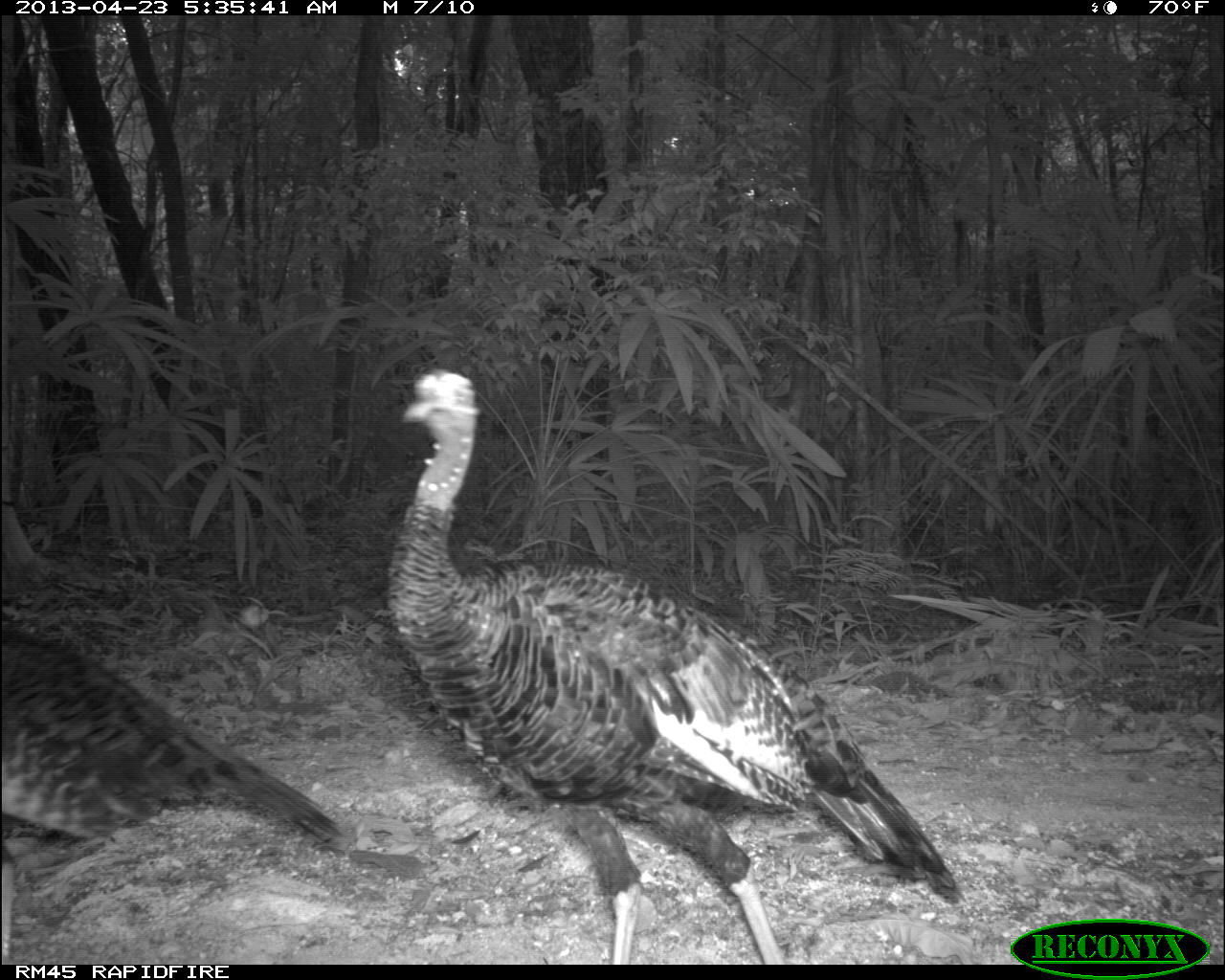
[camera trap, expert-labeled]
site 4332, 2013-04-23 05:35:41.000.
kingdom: Animalia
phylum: Chordata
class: Aves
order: Galliformes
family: Phasianidae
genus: Meleagris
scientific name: Meleagris ocellata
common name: ocellated turkey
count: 3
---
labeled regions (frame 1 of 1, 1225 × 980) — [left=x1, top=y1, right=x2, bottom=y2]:
meleagris ocellata: [left=383, top=367, right=963, bottom=963]; [left=0, top=603, right=339, bottom=955]